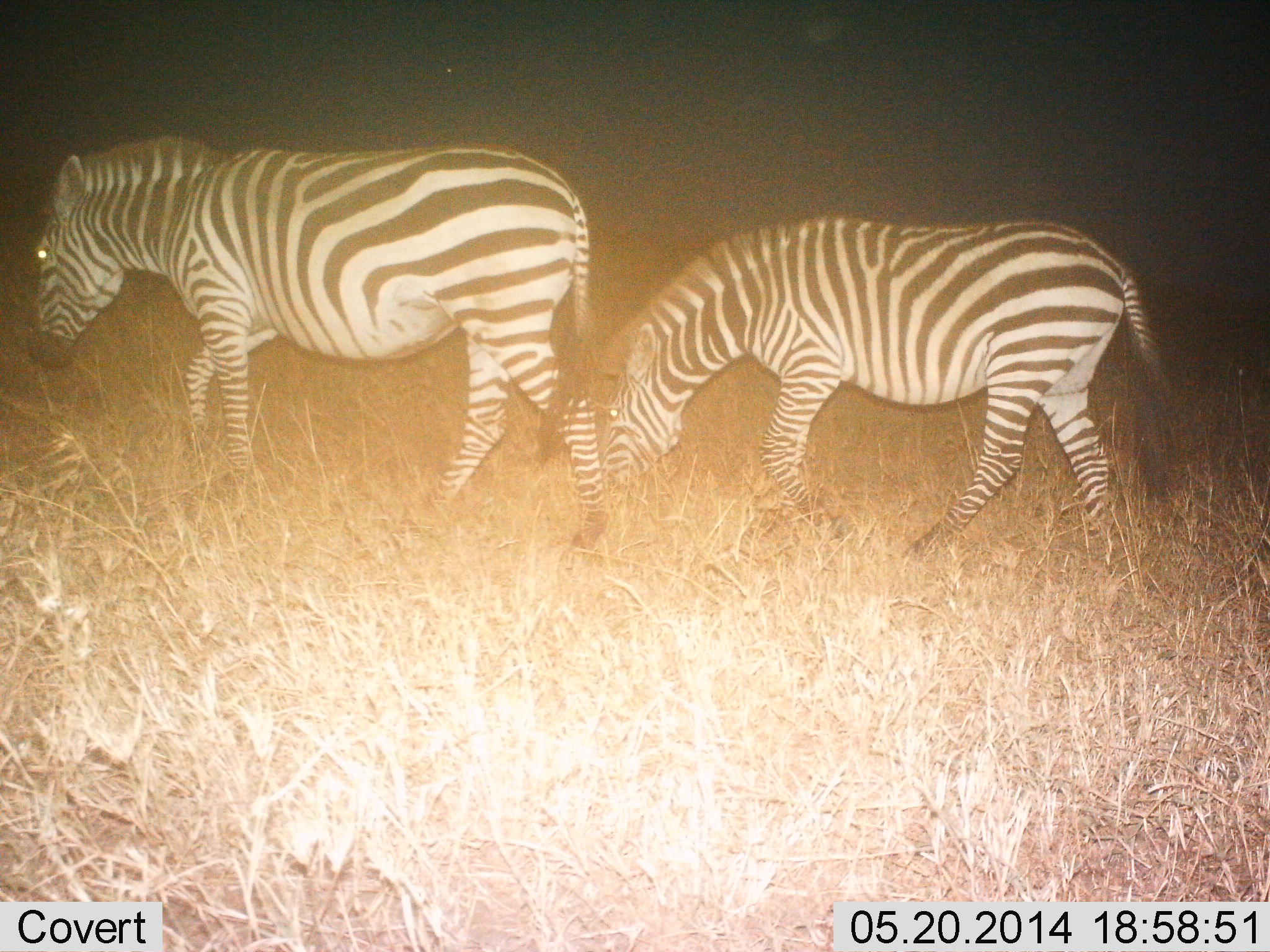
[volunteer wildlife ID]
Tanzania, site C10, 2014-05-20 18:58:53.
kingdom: Animalia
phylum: Chordata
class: Mammalia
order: Perissodactyla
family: Equidae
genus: Equus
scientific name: Equus quagga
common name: plains zebra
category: zebra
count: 2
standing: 10%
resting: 0%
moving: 100%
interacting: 0%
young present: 10%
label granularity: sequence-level